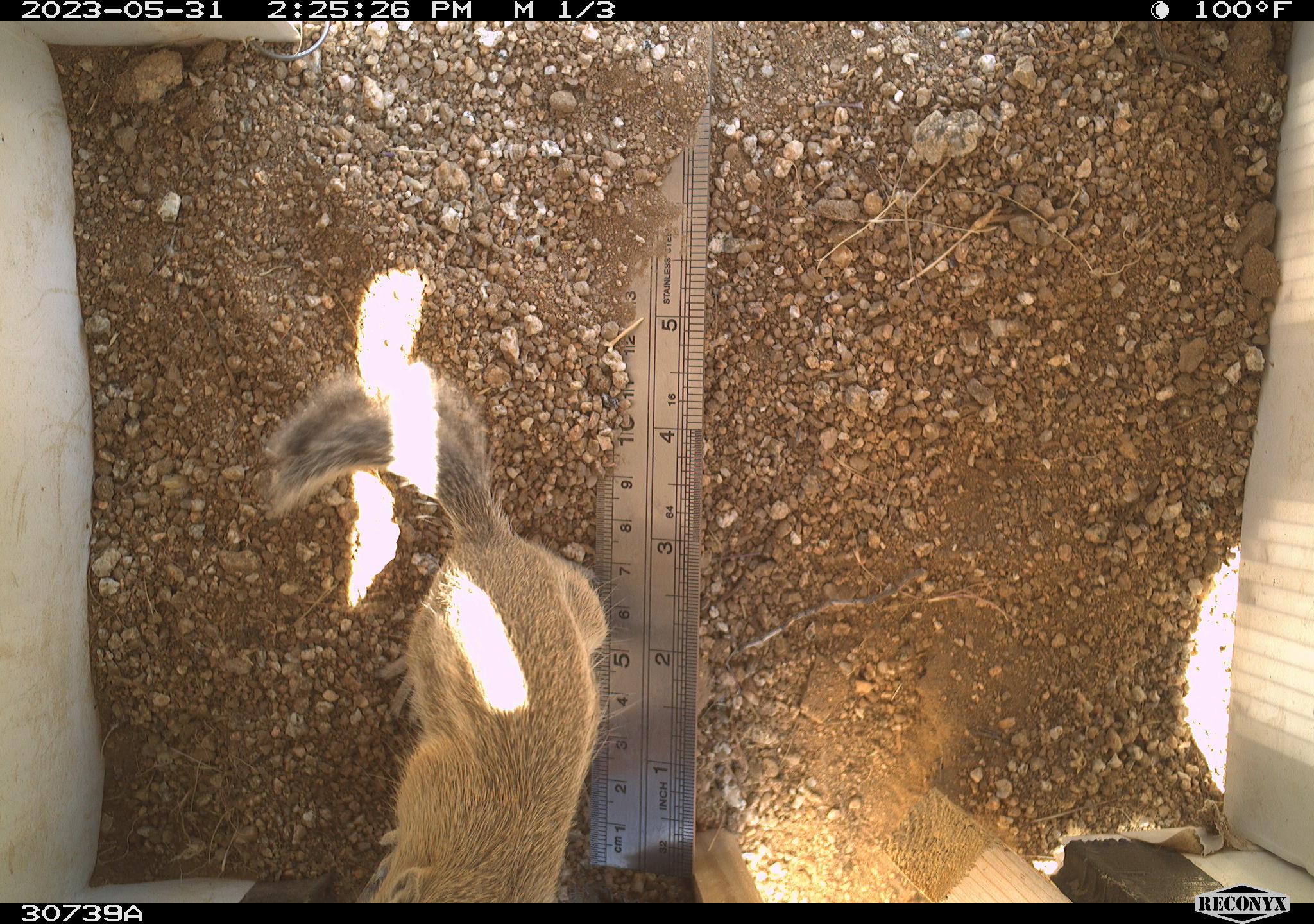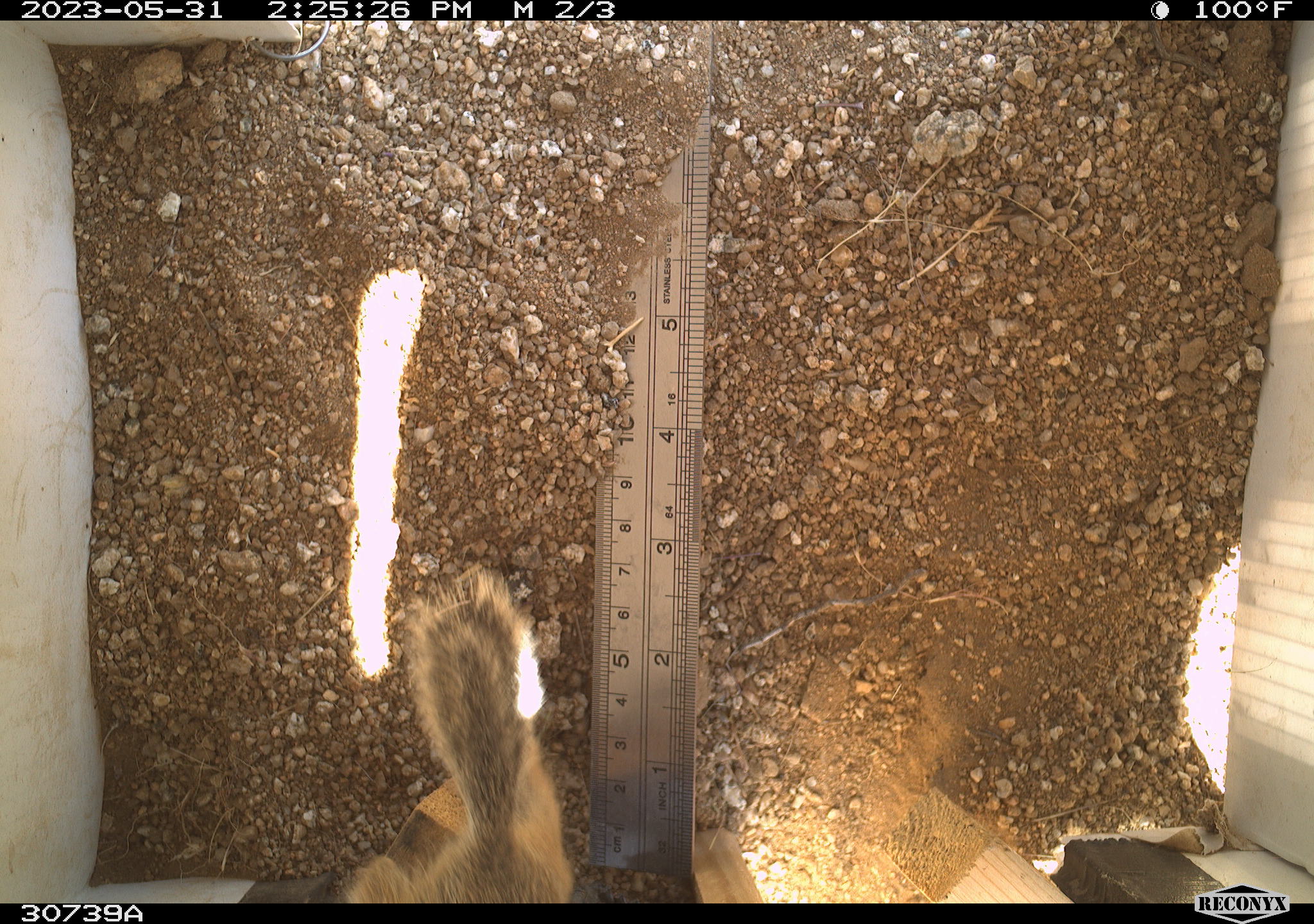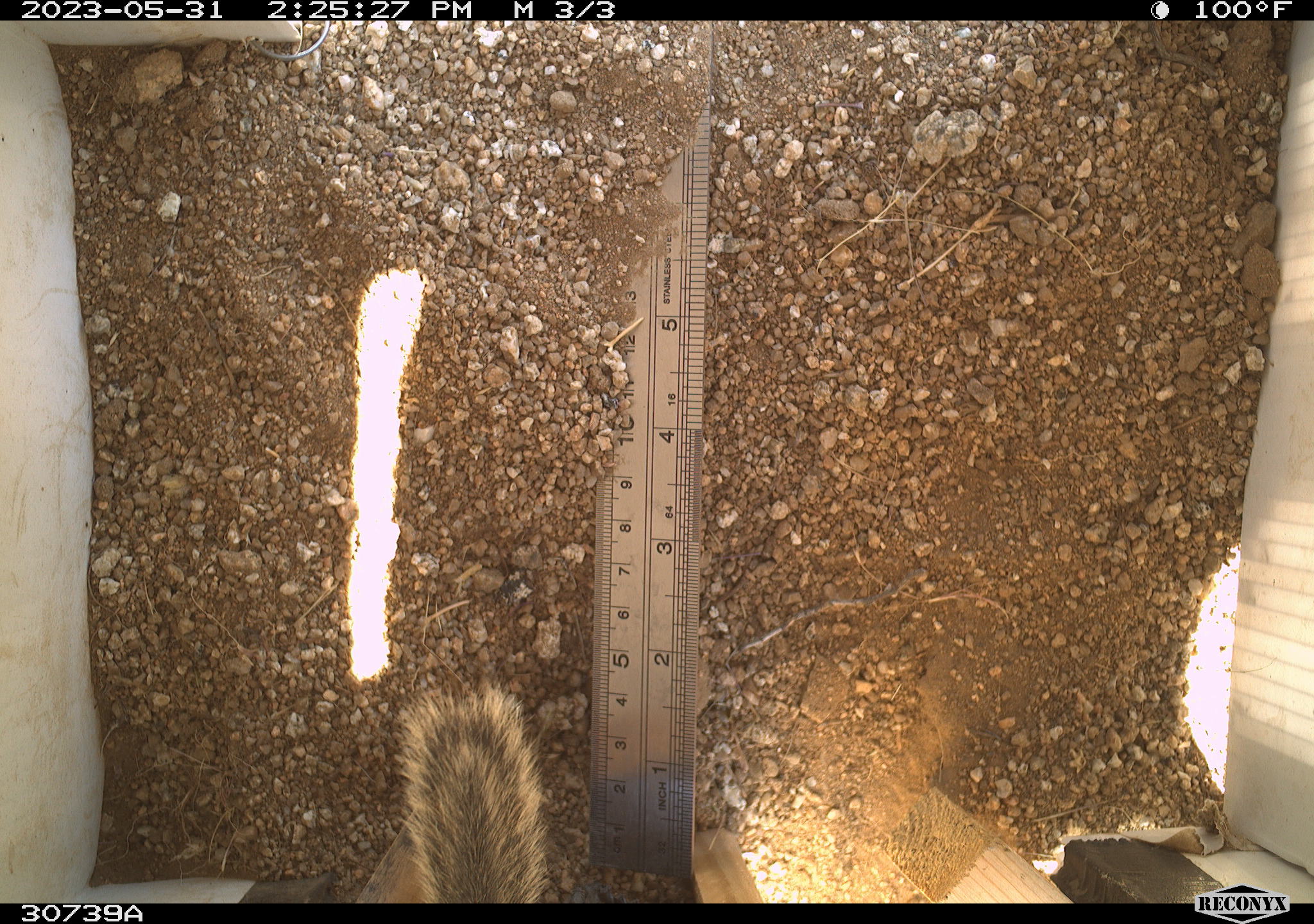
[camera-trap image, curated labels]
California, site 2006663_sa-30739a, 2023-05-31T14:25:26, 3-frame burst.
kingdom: Animalia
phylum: Chordata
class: Mammalia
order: Rodentia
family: Sciuridae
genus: Ammospermophilus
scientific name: Ammospermophilus leucurus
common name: white-tailed antelope squirrel